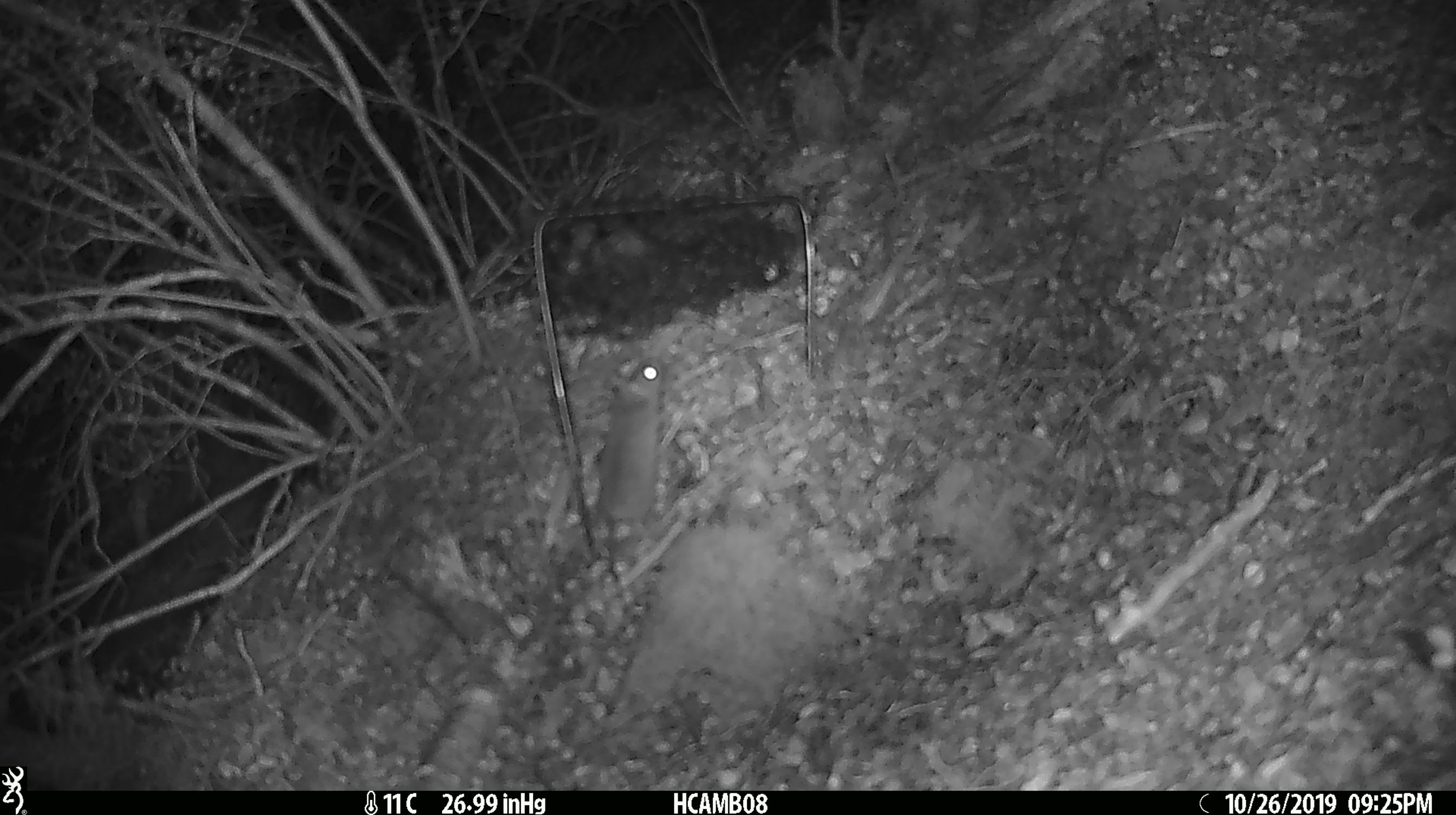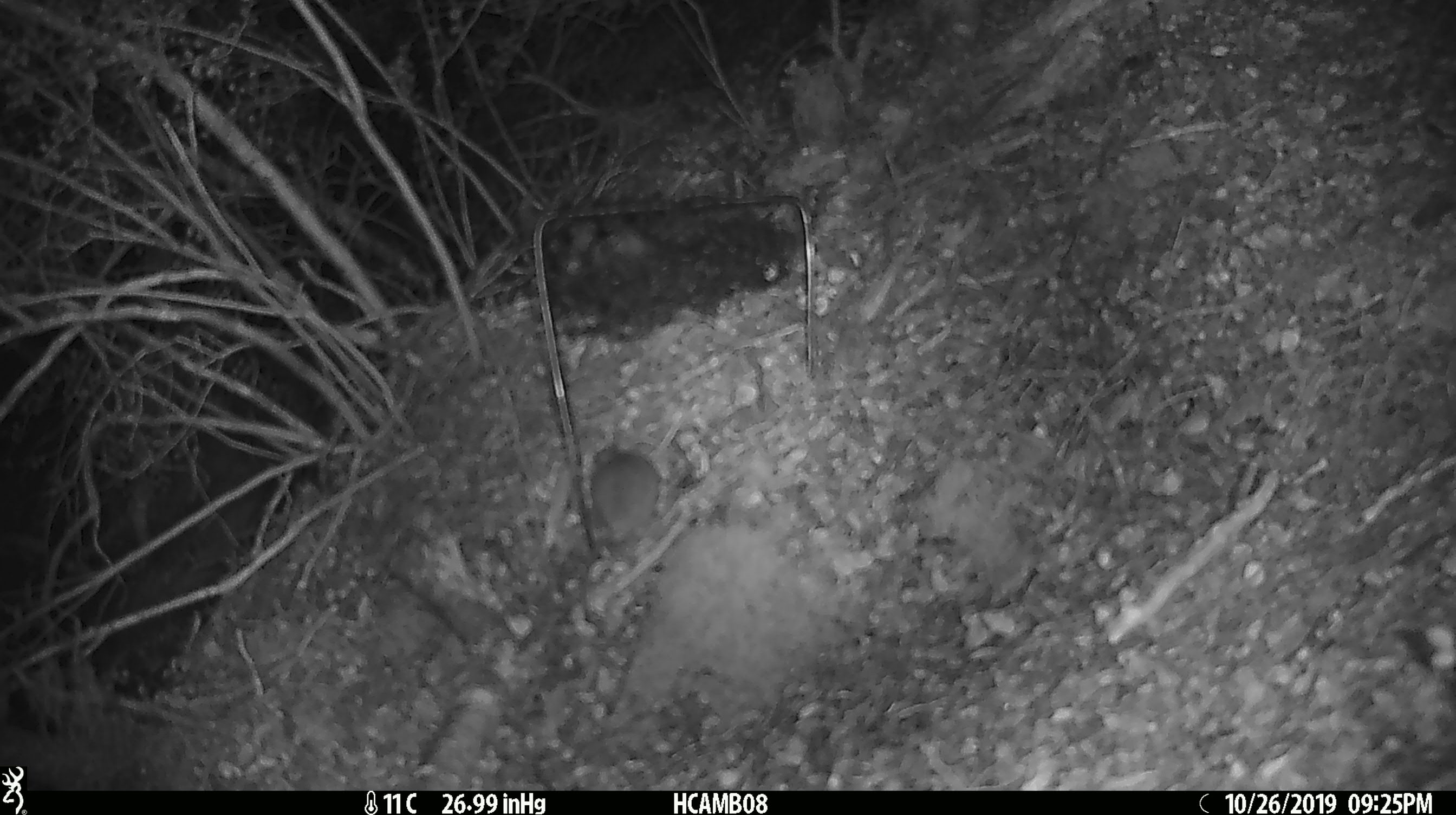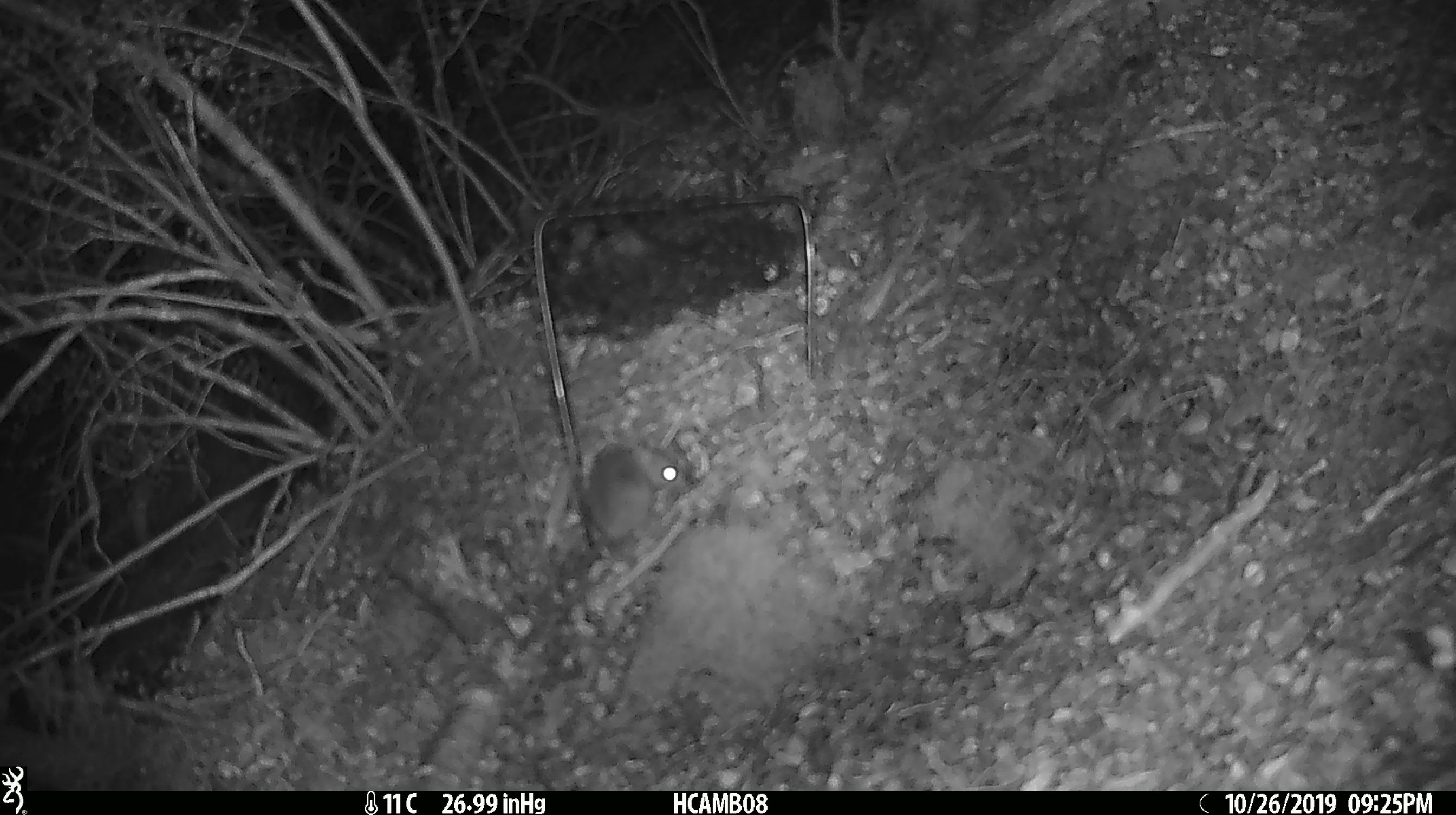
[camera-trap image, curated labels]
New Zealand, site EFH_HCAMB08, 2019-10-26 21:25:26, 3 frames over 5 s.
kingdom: Animalia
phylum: Chordata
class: Mammalia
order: Rodentia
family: Muridae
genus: Mus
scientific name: Mus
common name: mouse